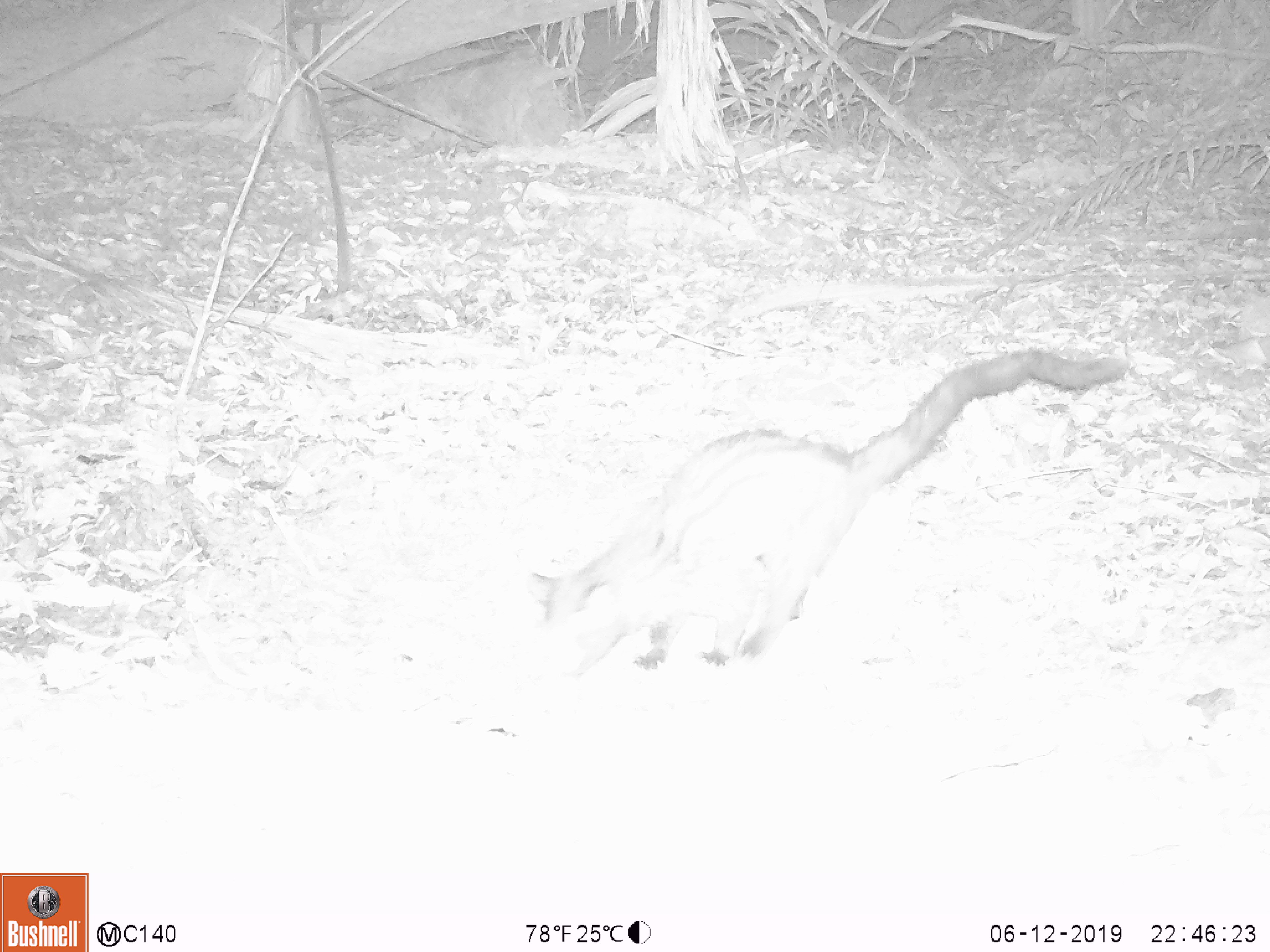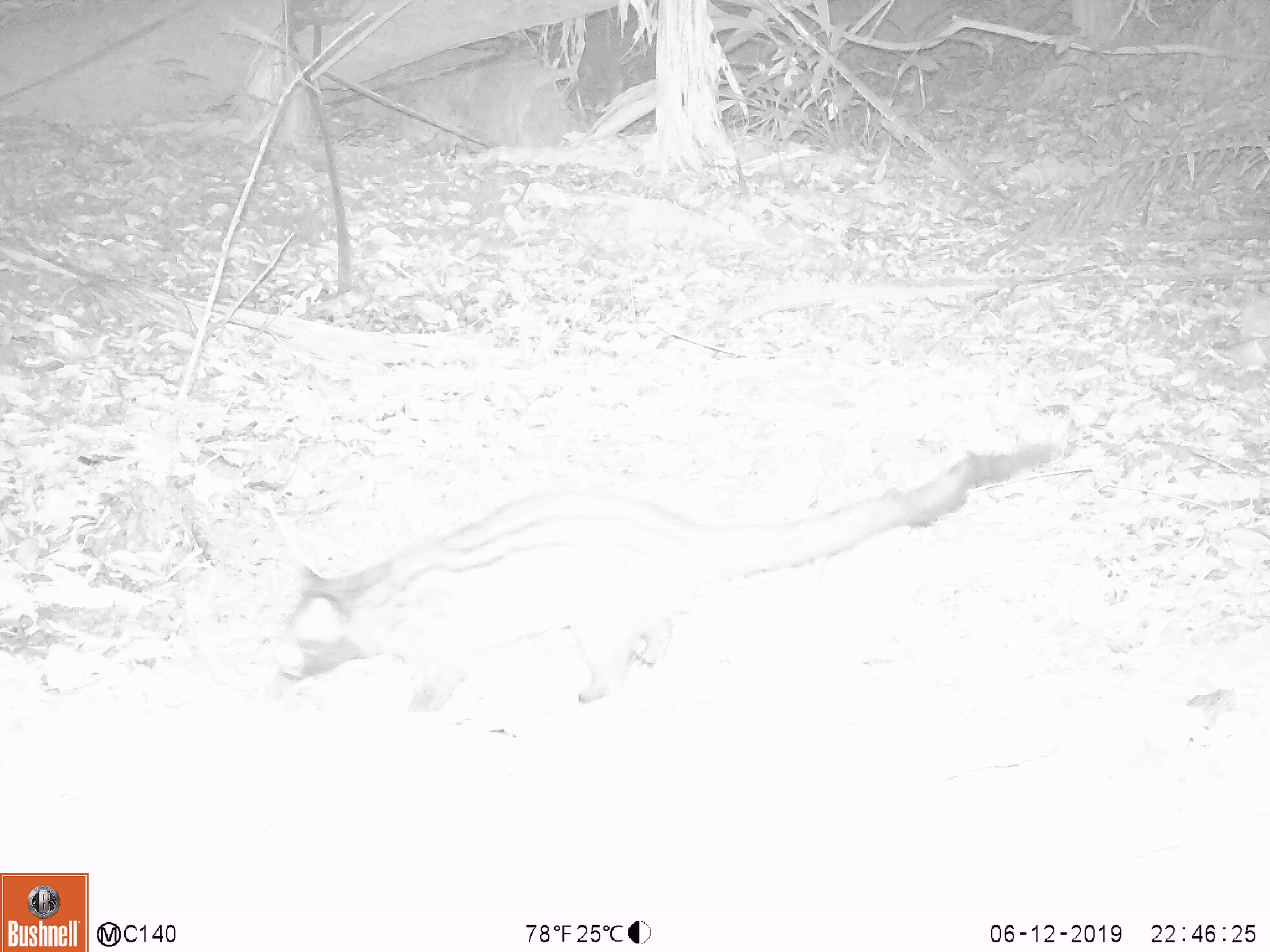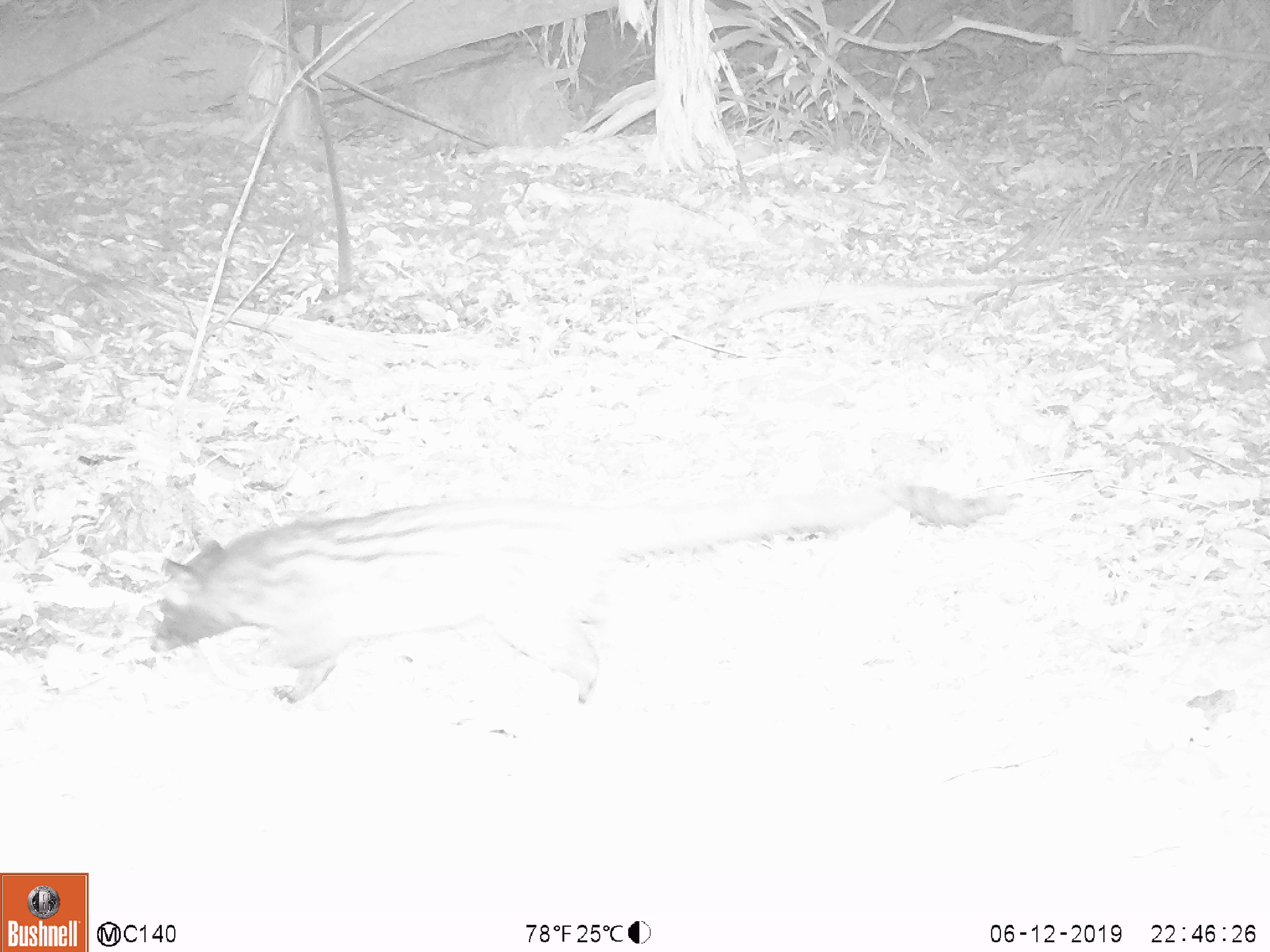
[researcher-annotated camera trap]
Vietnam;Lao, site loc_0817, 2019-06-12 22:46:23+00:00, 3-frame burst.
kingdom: Animalia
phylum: Chordata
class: Mammalia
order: Carnivora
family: Viverridae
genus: Paradoxurus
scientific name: Paradoxurus hermaphroditus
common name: common palm civet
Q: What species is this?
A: Common palm civet (Paradoxurus hermaphroditus).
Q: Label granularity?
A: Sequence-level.